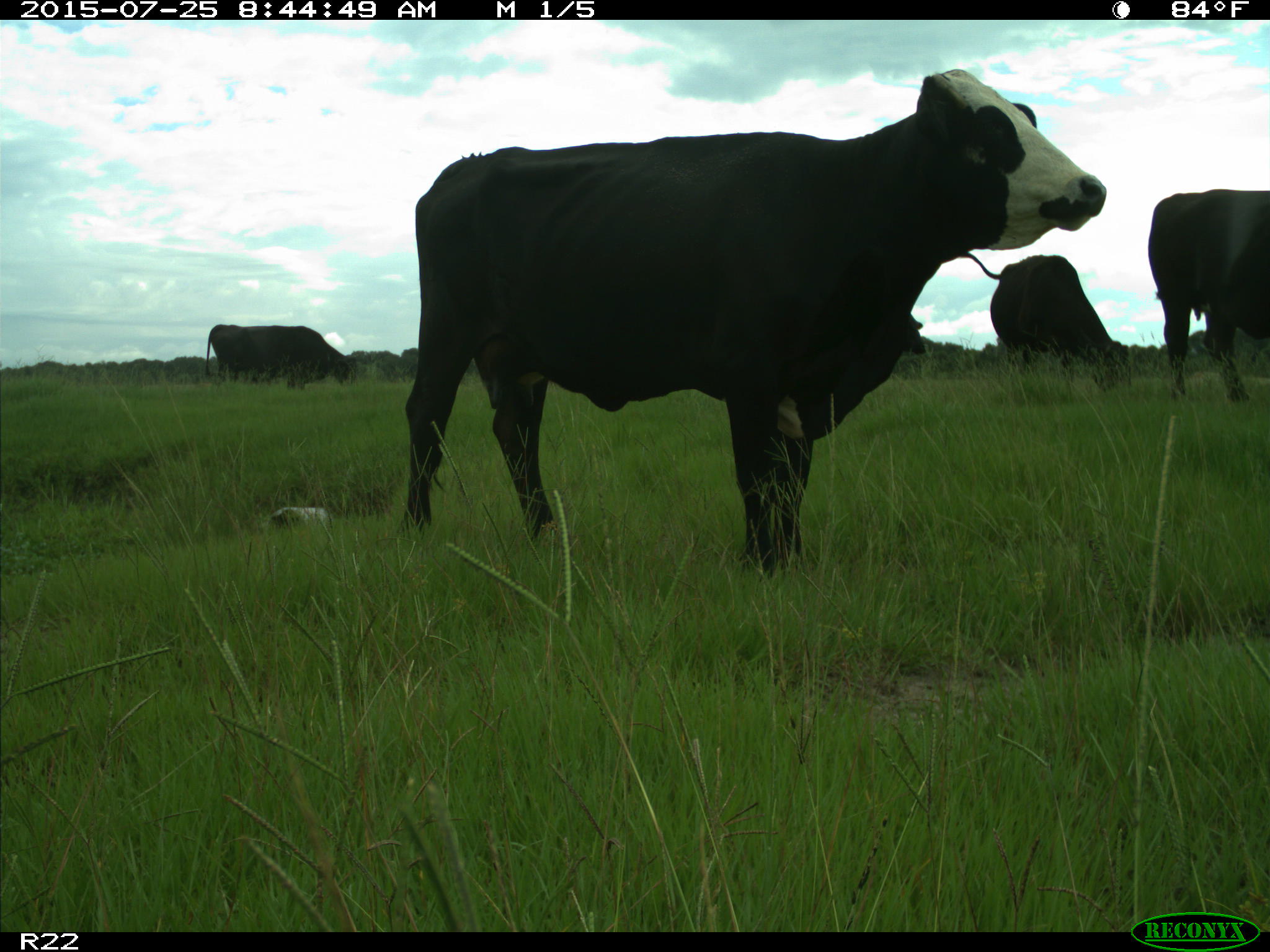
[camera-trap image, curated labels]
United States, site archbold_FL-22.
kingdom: Animalia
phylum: Chordata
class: Mammalia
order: Artiodactyla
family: Bovidae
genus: Bos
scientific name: Bos taurus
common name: domestic cow